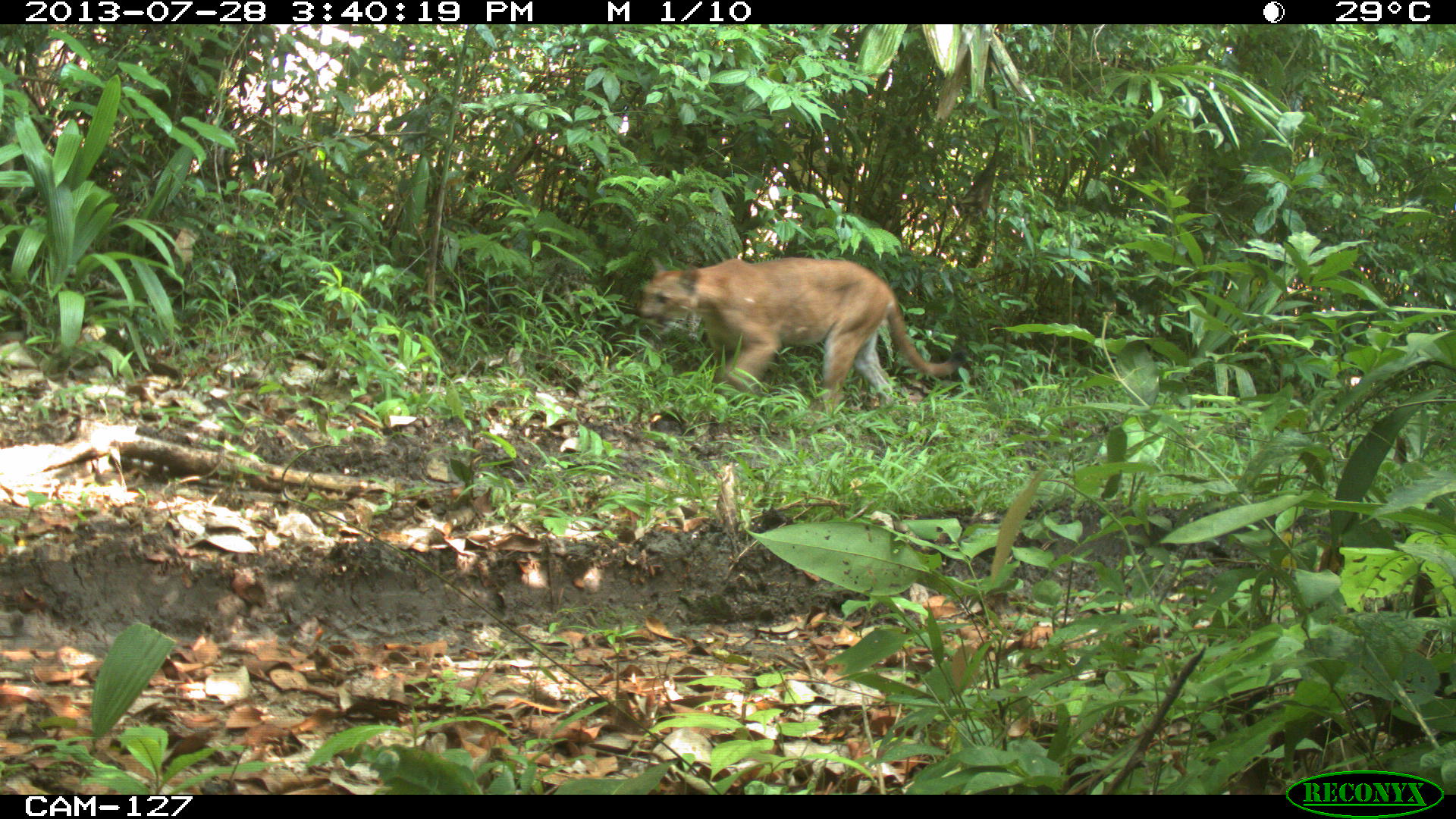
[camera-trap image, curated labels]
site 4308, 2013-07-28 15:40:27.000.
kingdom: Animalia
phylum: Chordata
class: Mammalia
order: Carnivora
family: Felidae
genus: Puma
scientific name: Puma concolor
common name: mountain lion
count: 1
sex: male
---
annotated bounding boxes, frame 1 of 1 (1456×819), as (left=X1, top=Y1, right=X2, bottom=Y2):
puma concolor: (left=634, top=255, right=967, bottom=424)